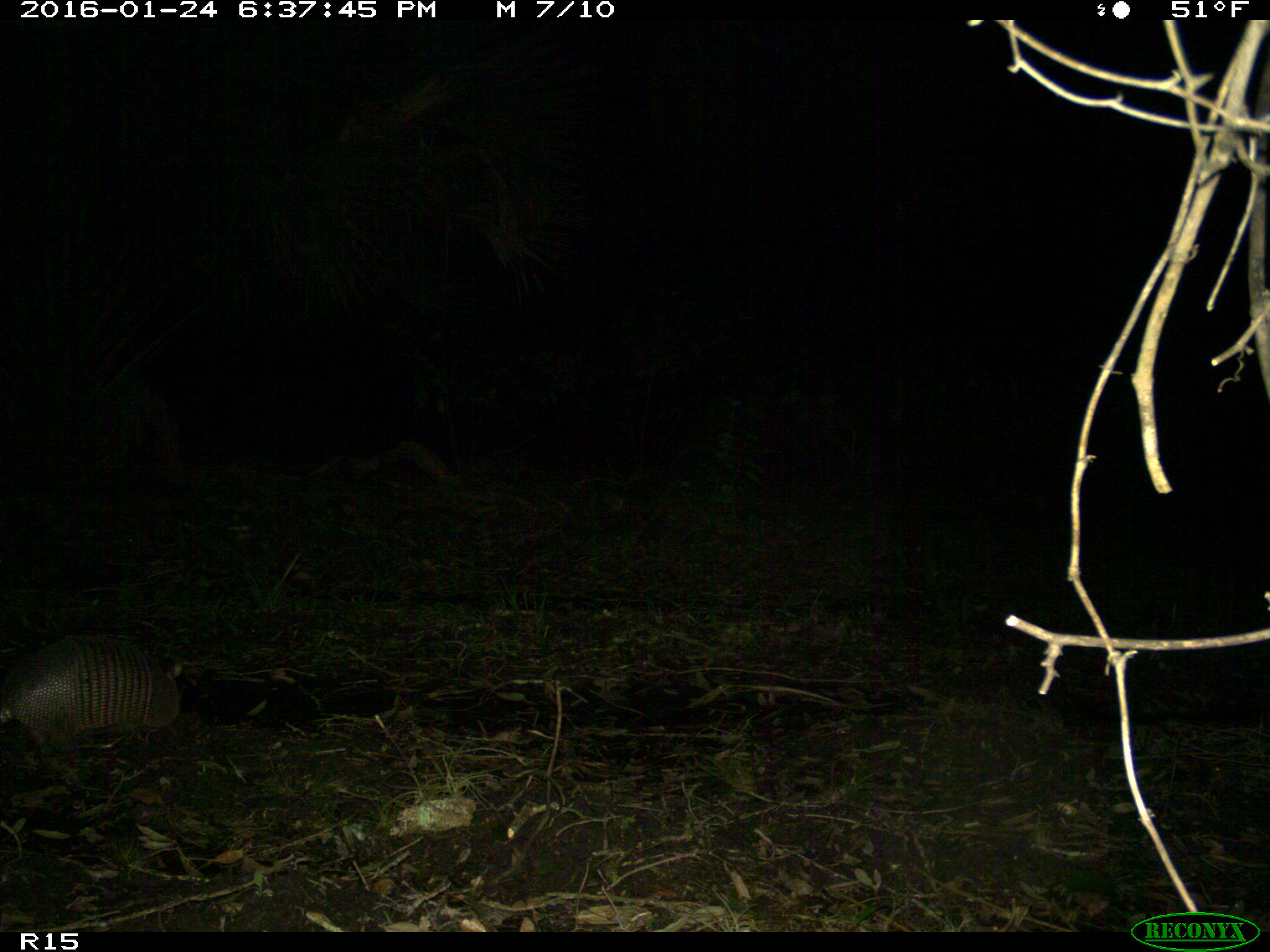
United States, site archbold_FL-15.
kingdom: Animalia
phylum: Chordata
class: Mammalia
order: Cingulata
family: Dasypodidae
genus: Dasypus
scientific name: Dasypus novemcinctus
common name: nine-banded armadillo